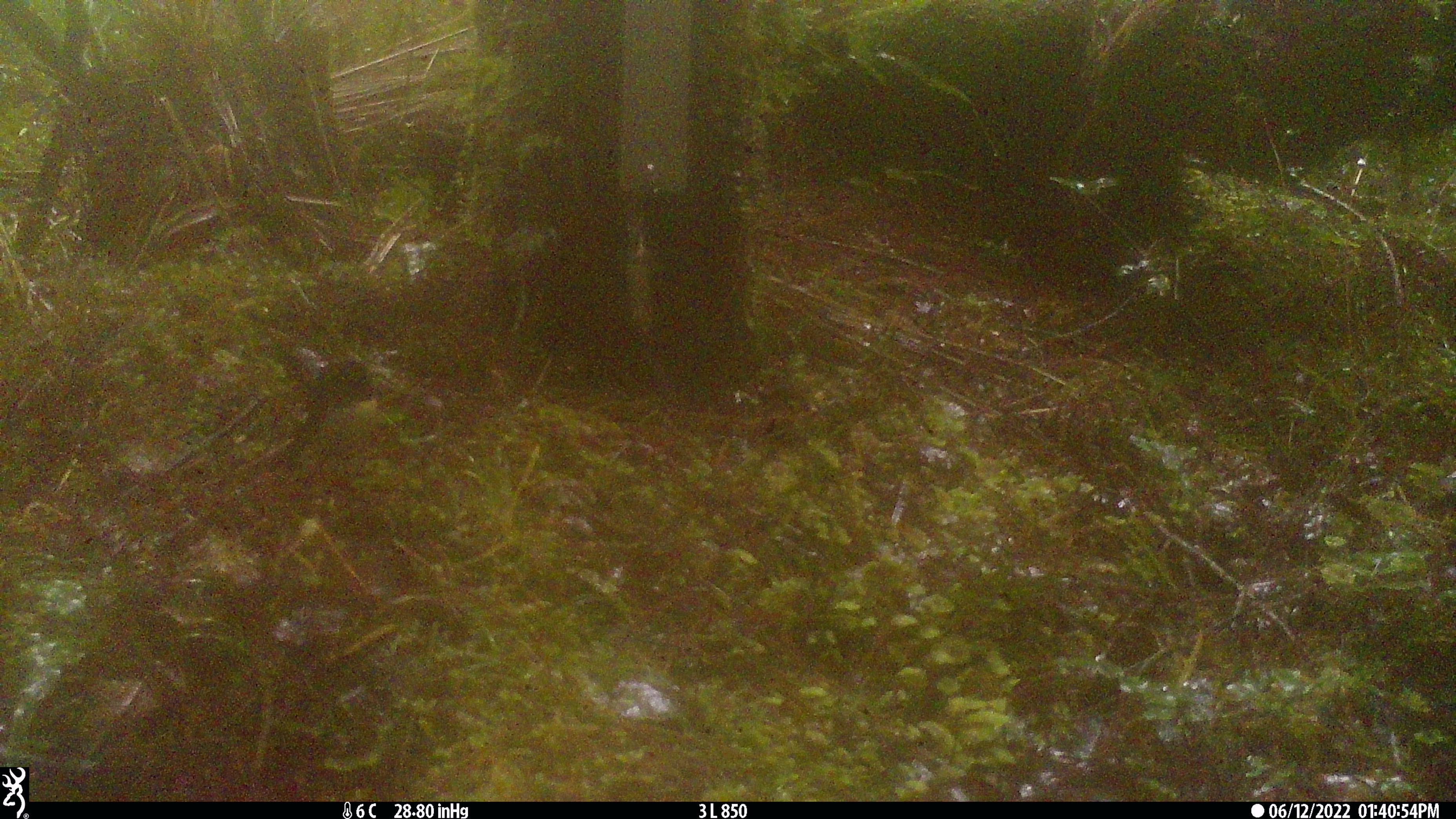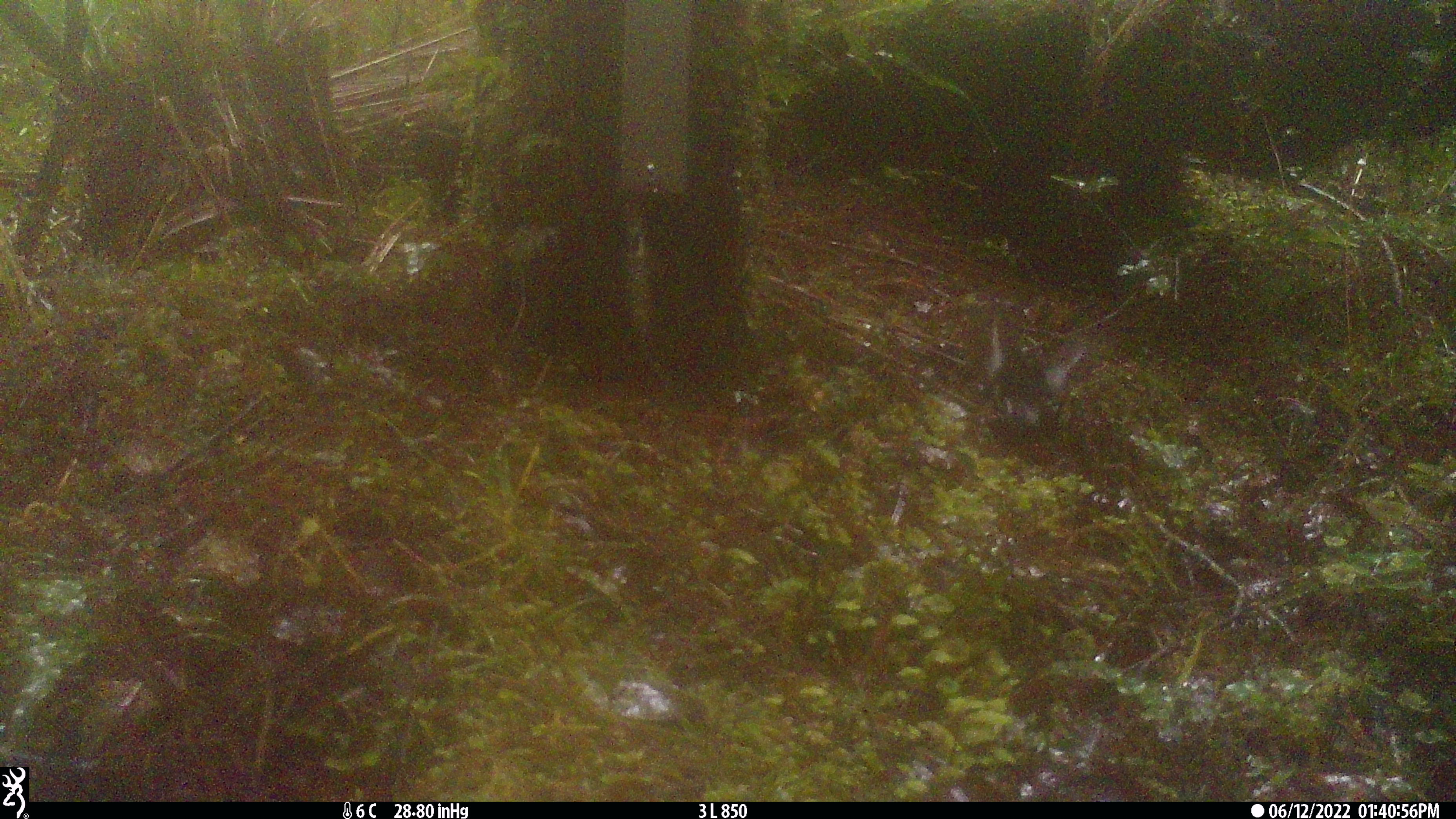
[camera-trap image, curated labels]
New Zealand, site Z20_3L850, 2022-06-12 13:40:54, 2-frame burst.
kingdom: Animalia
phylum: Chordata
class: Aves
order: Passeriformes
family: Petroicidae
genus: Petroica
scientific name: Petroica macrocephala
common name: tomtit